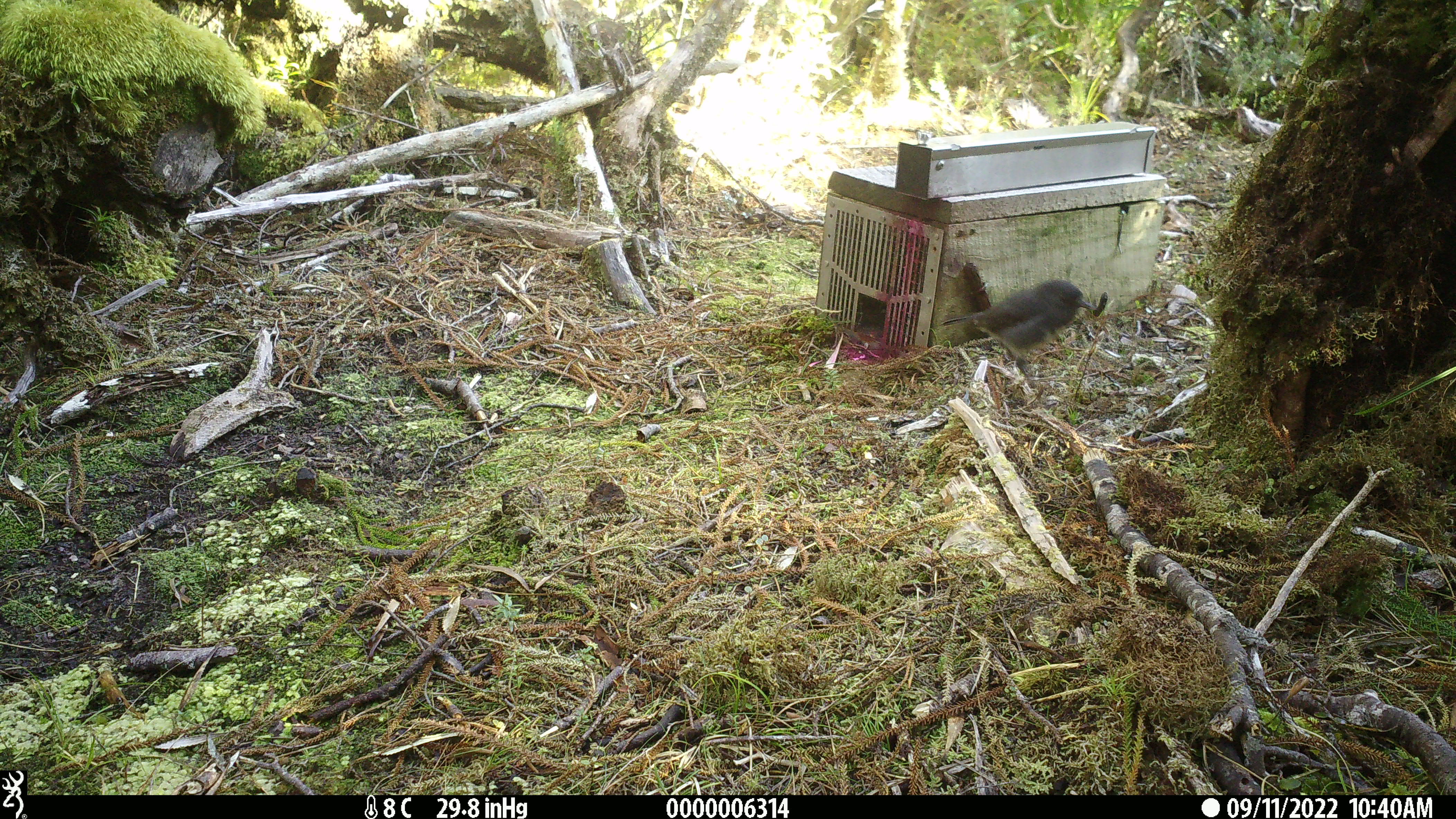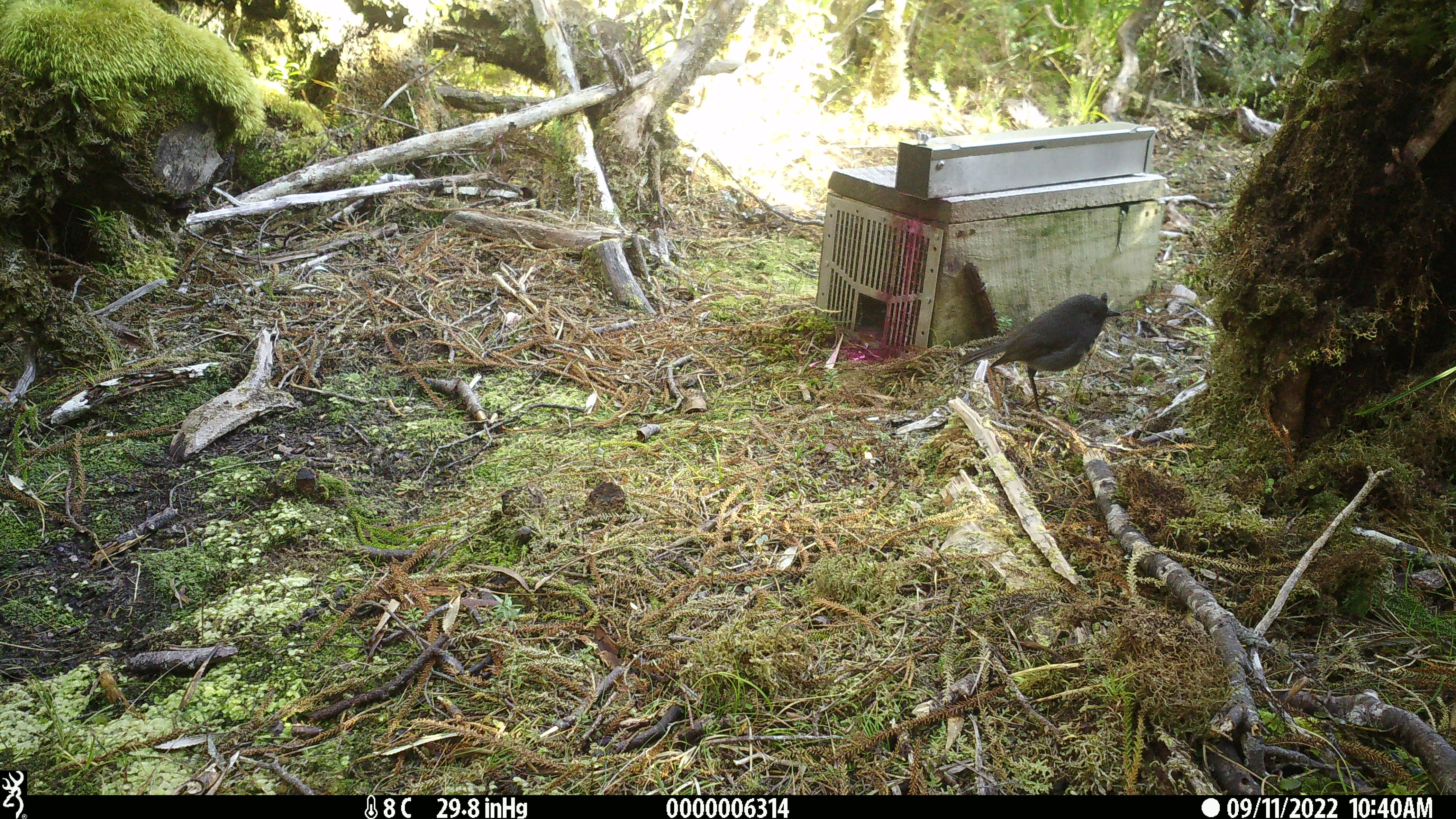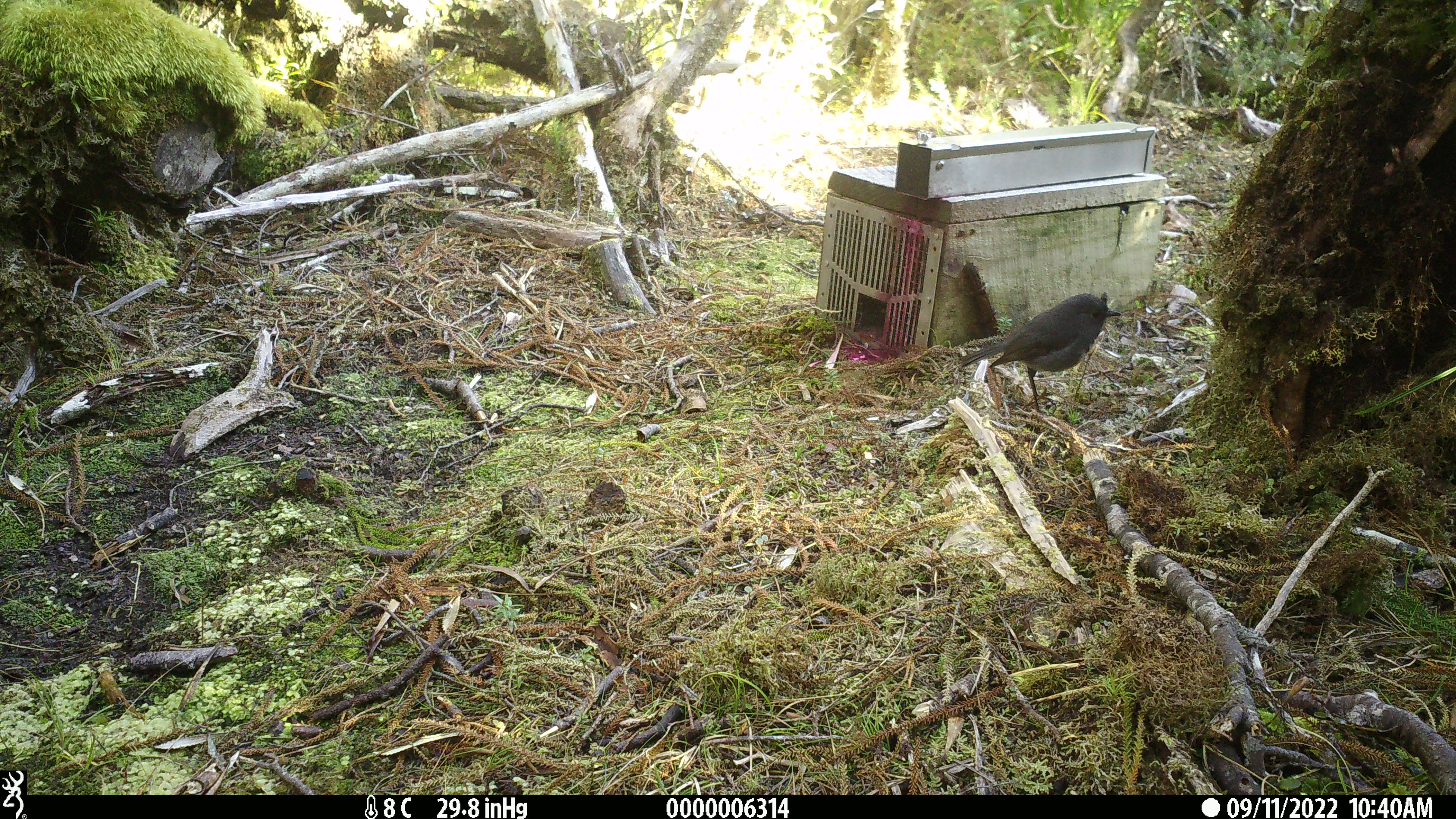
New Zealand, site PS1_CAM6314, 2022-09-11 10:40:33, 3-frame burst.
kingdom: Animalia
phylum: Chordata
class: Aves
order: Passeriformes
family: Petroicidae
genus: Petroica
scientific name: Petroica australis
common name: new zealand robin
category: robin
Robin (new zealand robin) (Petroica australis).